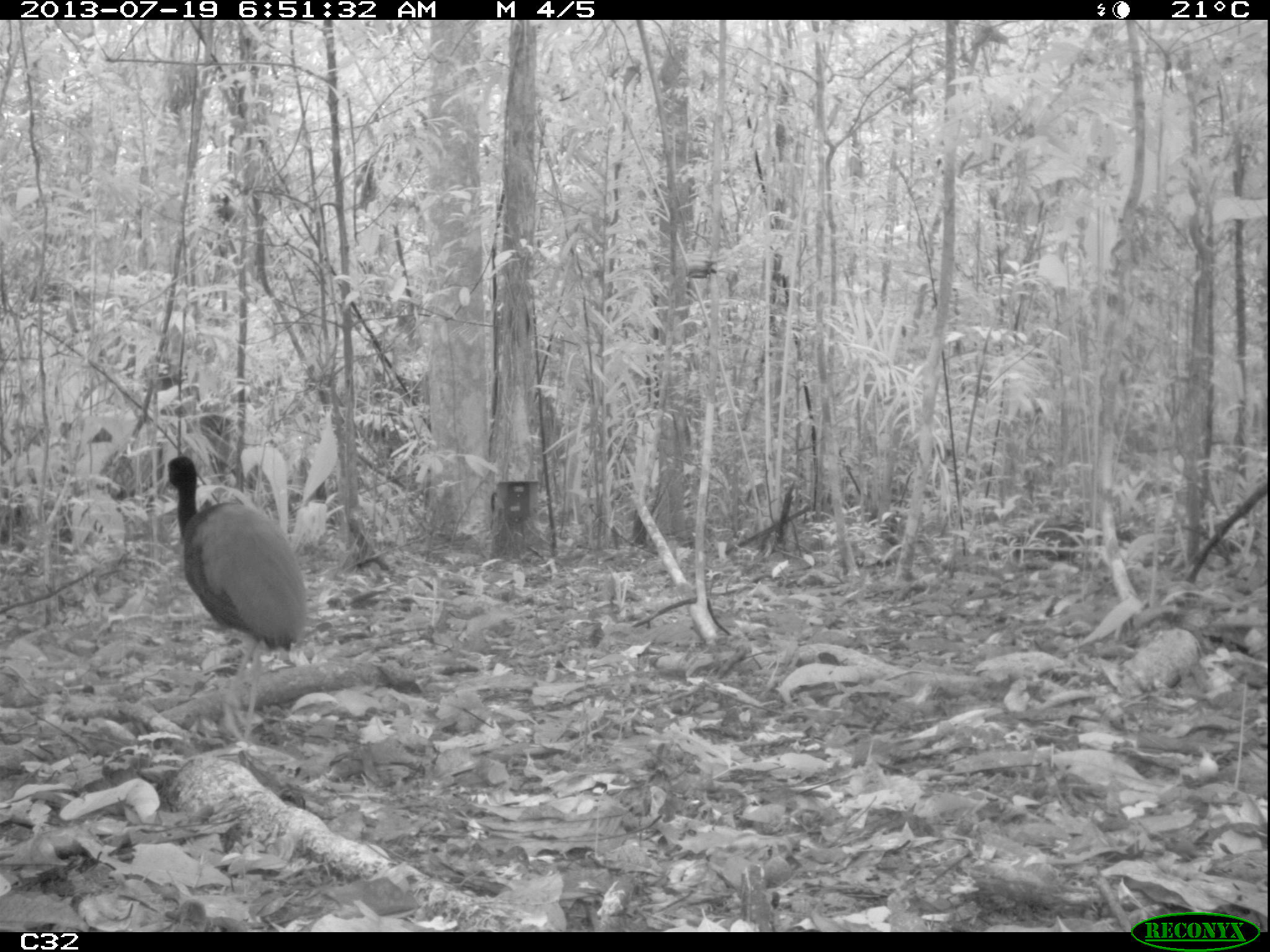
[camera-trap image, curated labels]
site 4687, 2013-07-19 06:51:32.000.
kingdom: Animalia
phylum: Chordata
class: Aves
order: Gruiformes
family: Psophiidae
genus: Psophia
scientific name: Psophia crepitans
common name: gray-winged trumpeter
Psophia crepitans (gray-winged trumpeter), count 3, age adult.